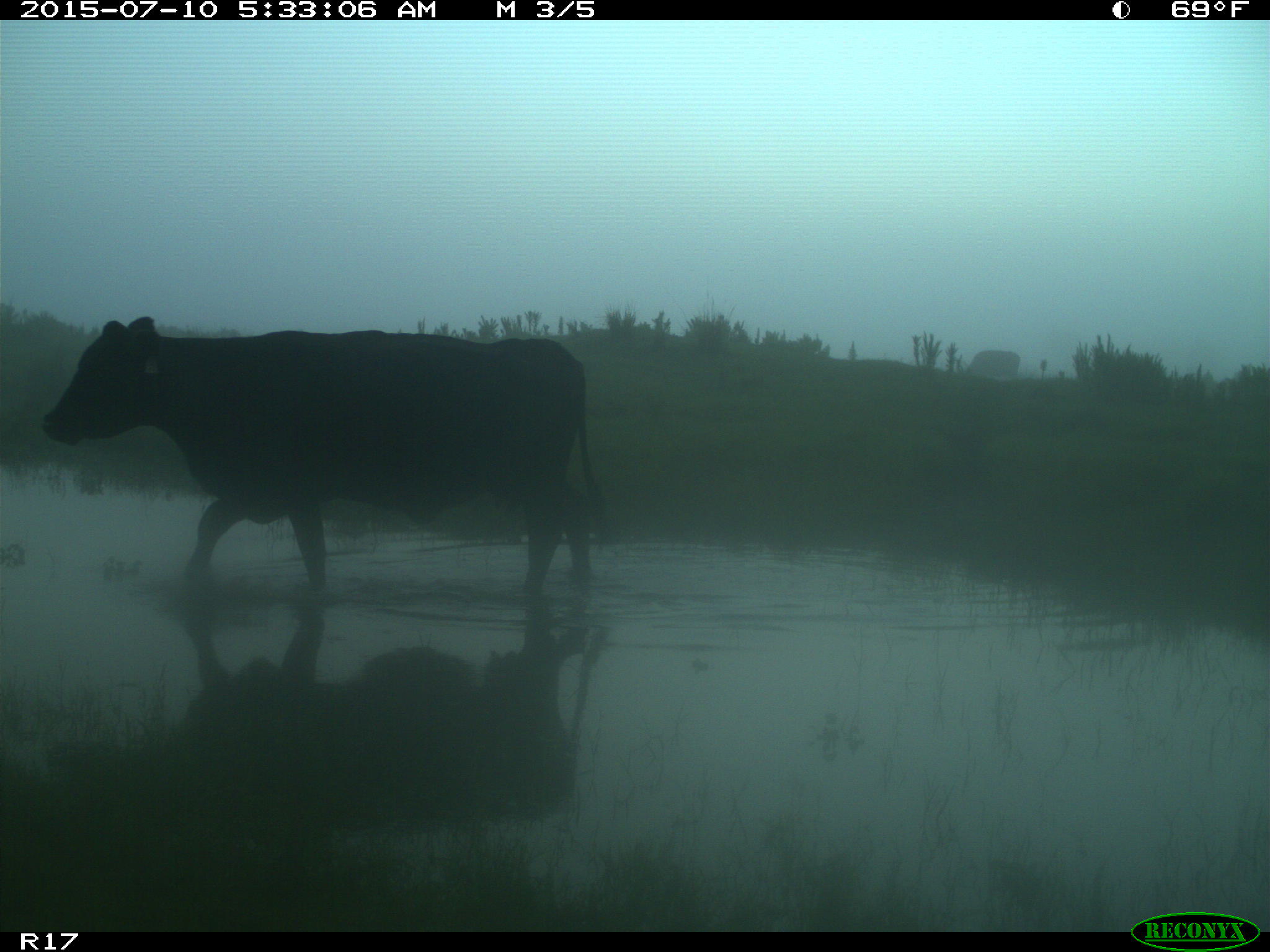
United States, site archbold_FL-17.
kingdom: Animalia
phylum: Chordata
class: Mammalia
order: Artiodactyla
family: Bovidae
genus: Bos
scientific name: Bos taurus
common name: domestic cow